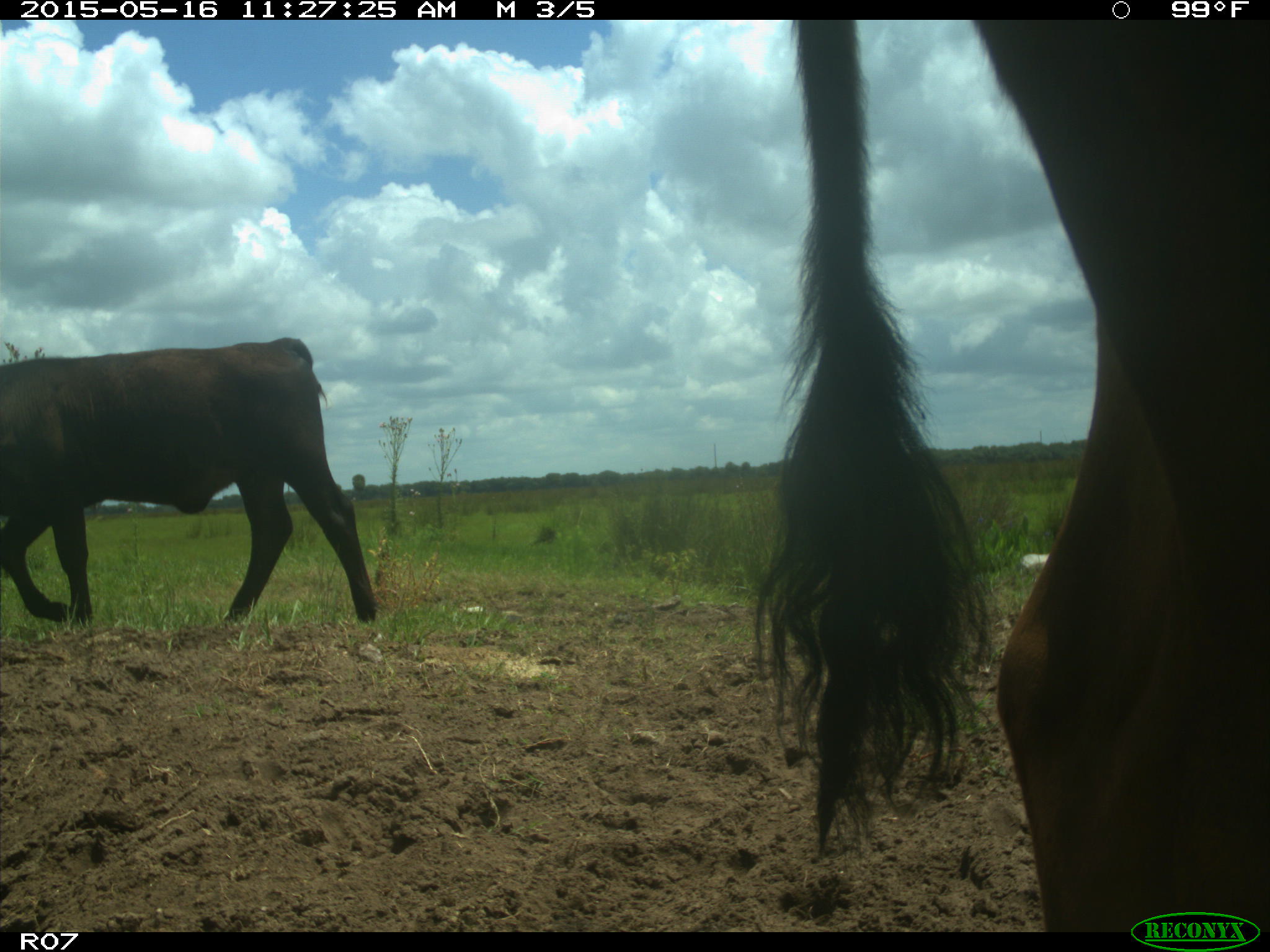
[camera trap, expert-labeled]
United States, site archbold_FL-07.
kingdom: Animalia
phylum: Chordata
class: Mammalia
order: Artiodactyla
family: Bovidae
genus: Bos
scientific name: Bos taurus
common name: domestic cow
Bos taurus (domestic cow).